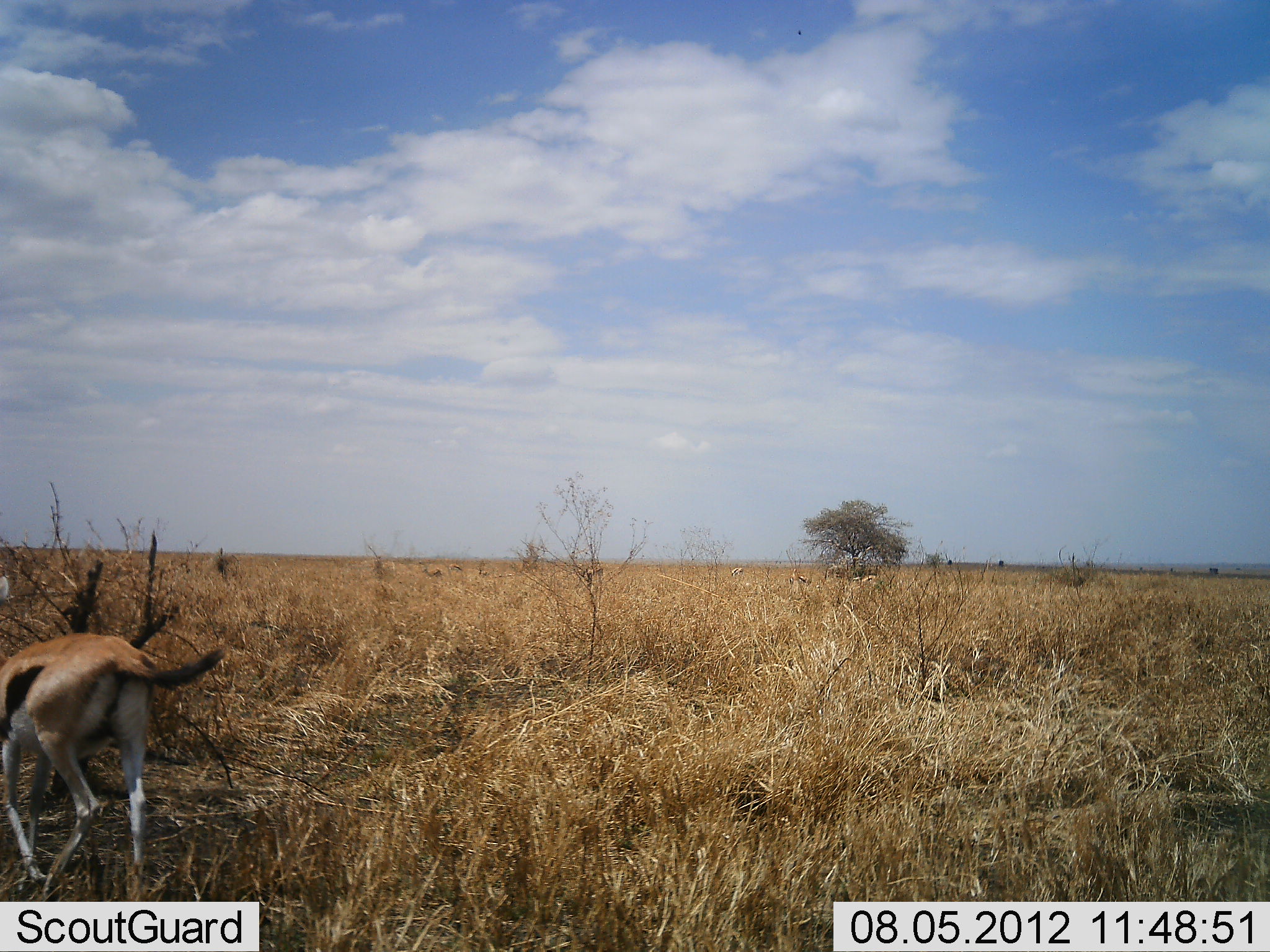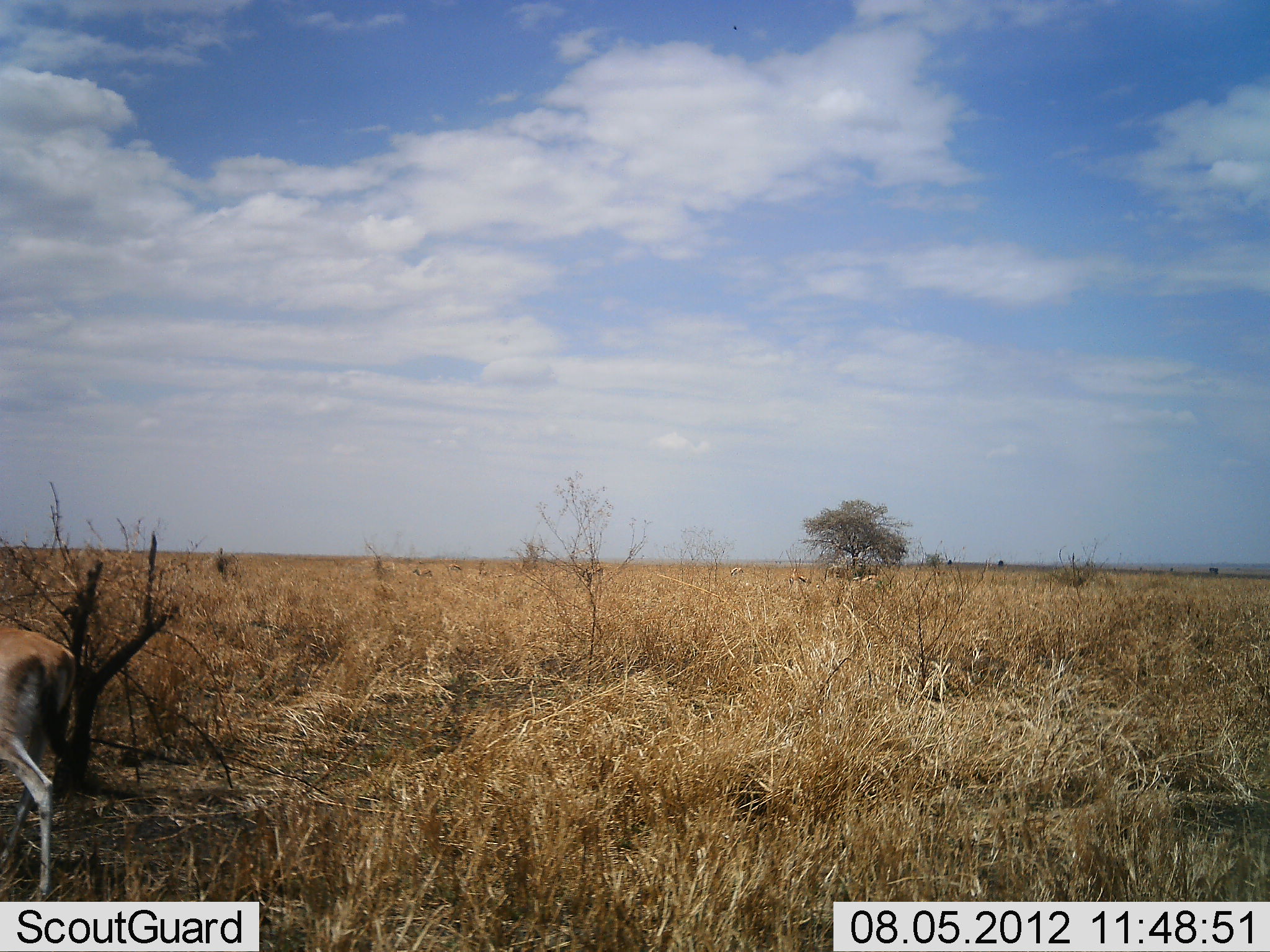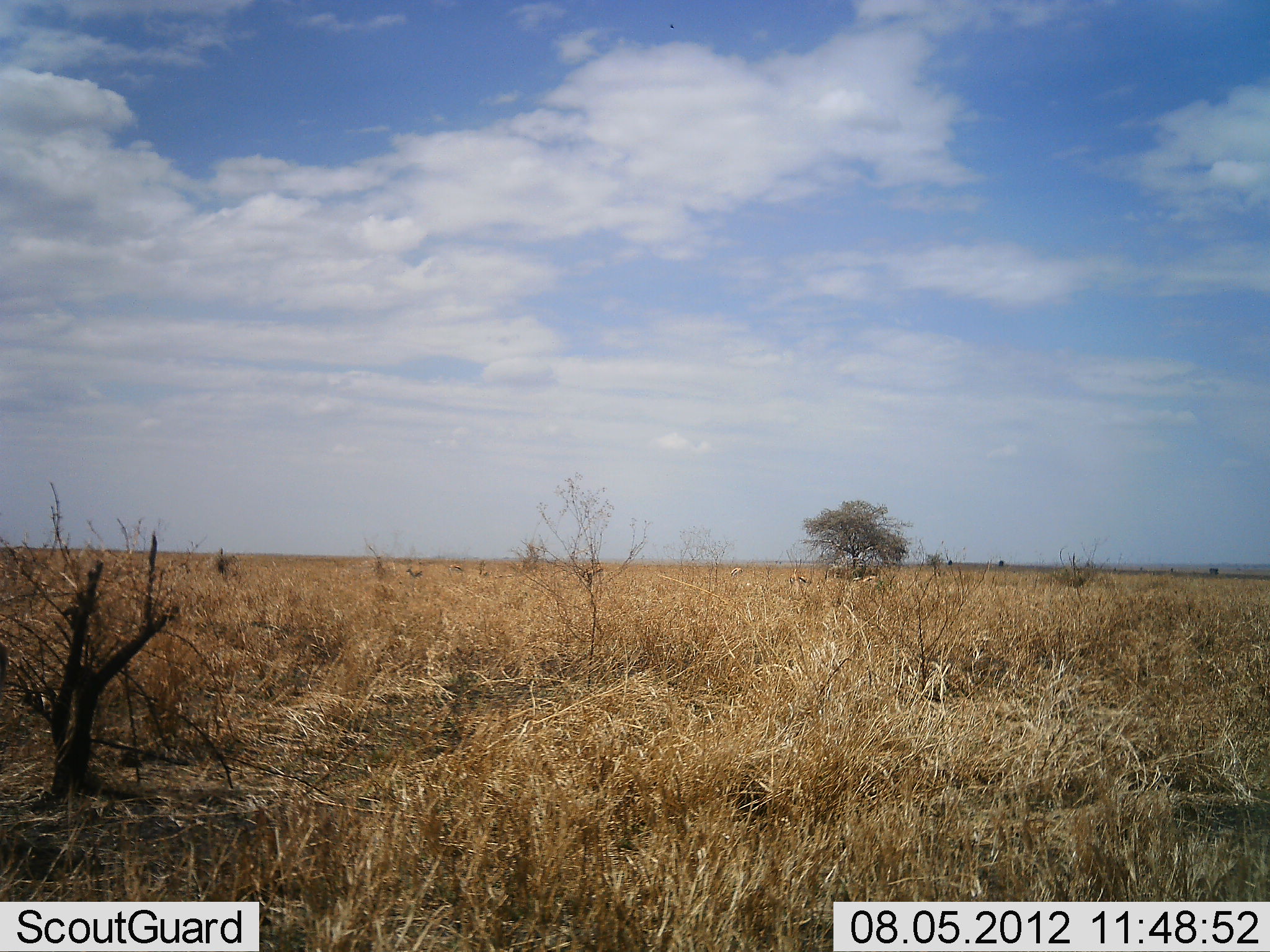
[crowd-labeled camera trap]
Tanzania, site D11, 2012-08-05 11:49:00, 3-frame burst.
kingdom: Animalia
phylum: Chordata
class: Mammalia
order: Artiodactyla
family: Bovidae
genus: Eudorcas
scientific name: Eudorcas thomsonii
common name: thomson's gazelle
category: gazellethomsons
Gazellethomsons (thomson's gazelle) (Eudorcas thomsonii), count 1. Behavior (volunteer vote fractions): standing 0%, resting 0%, moving 90%, interacting 0%. Young present (vote fraction): 0%. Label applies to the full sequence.